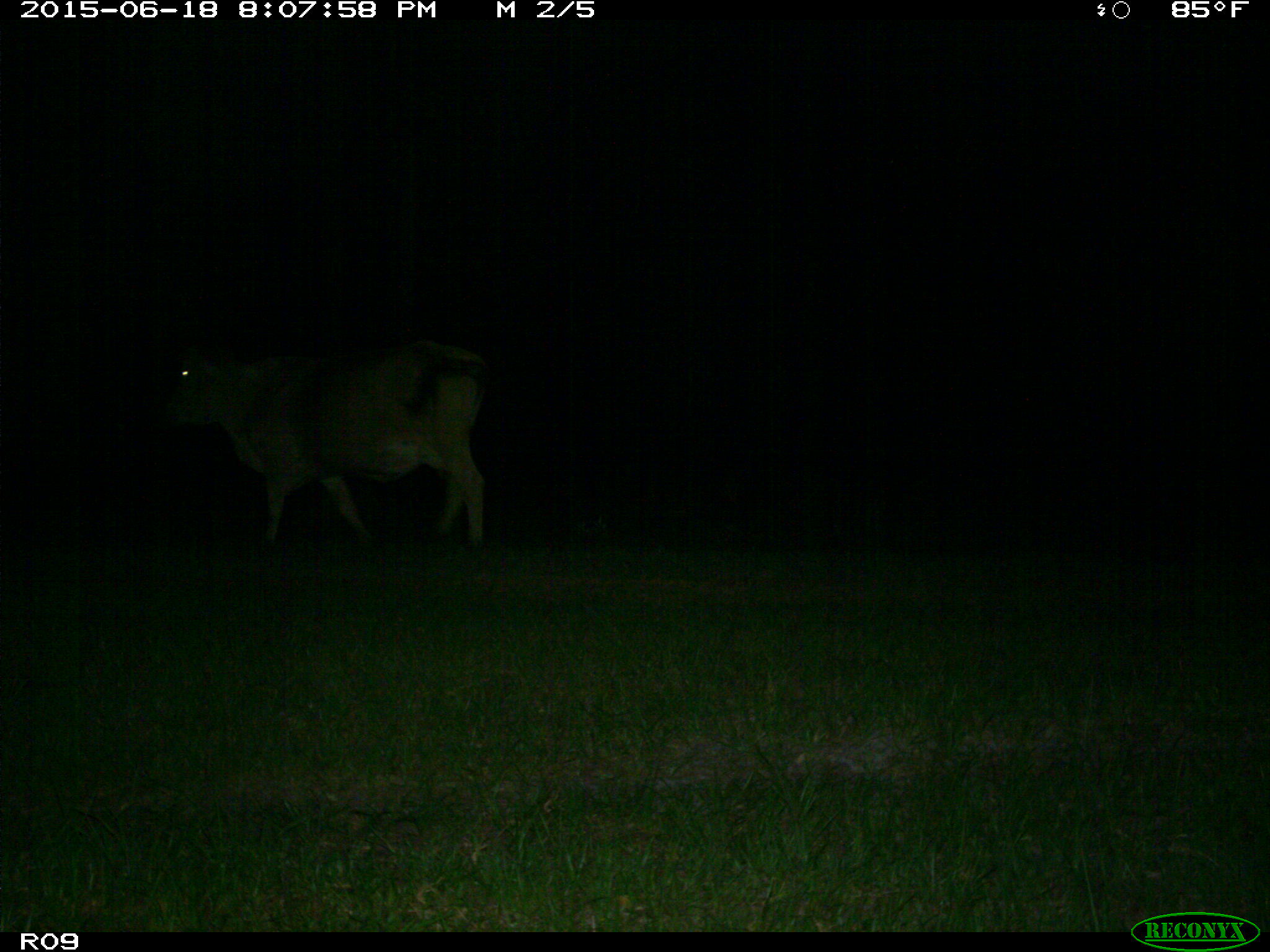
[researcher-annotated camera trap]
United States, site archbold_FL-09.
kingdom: Animalia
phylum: Chordata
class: Mammalia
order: Artiodactyla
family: Bovidae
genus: Bos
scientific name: Bos taurus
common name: domestic cow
Bos taurus (domestic cow).